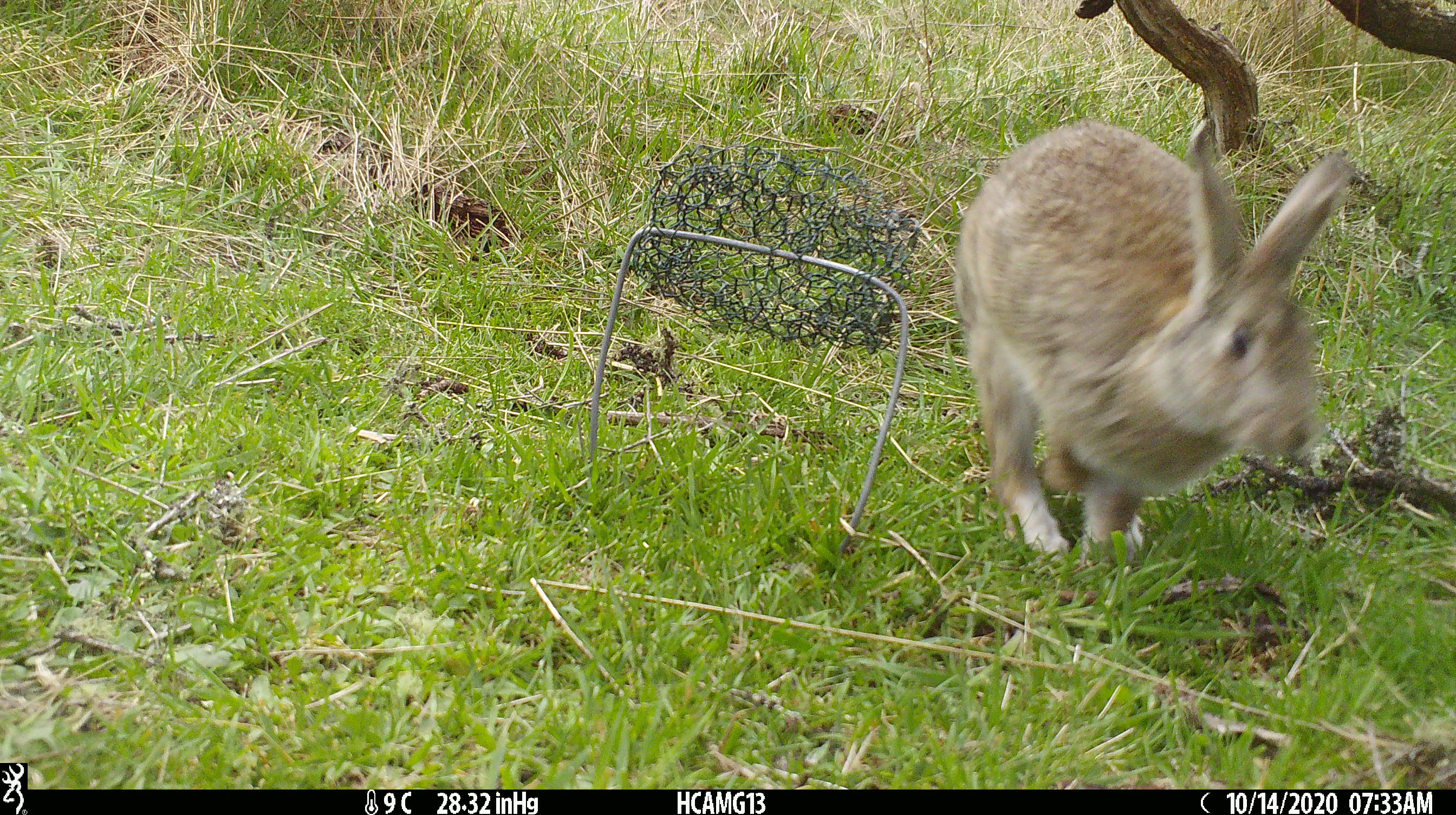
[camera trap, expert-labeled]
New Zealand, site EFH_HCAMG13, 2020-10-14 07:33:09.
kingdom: Animalia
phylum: Chordata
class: Mammalia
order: Lagomorpha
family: Leporidae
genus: Lepus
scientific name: Lepus europaeus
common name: brown hare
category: hare